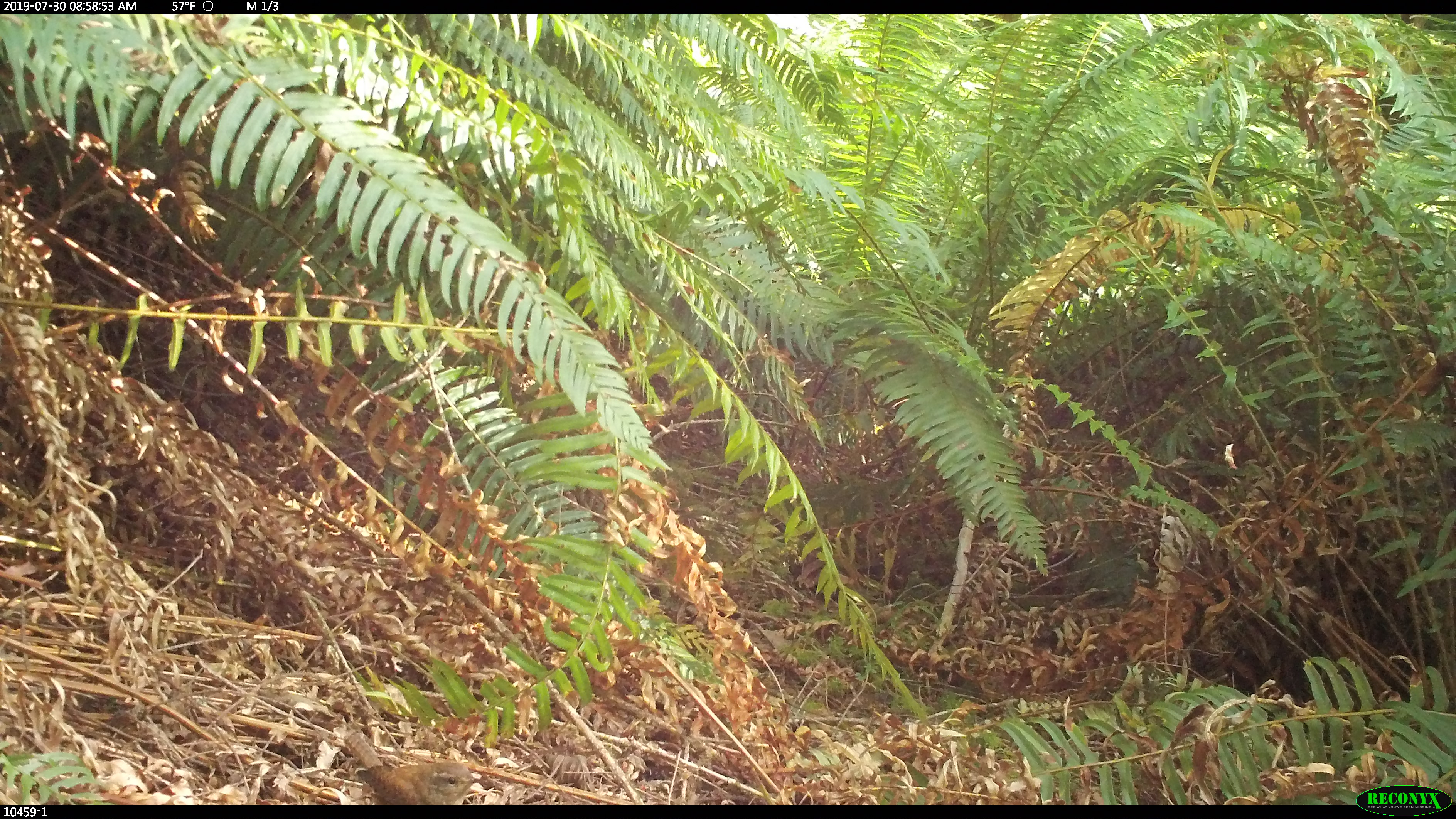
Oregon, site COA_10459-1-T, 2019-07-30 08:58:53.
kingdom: Animalia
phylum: Chordata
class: Aves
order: Passeriformes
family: Troglodytidae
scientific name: Troglodytidae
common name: wrens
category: troglodytidae family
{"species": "troglodytidae family (wrens) (Troglodytidae)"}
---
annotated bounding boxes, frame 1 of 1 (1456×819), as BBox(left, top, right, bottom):
troglodytidae family: BBox(324, 742, 488, 805)